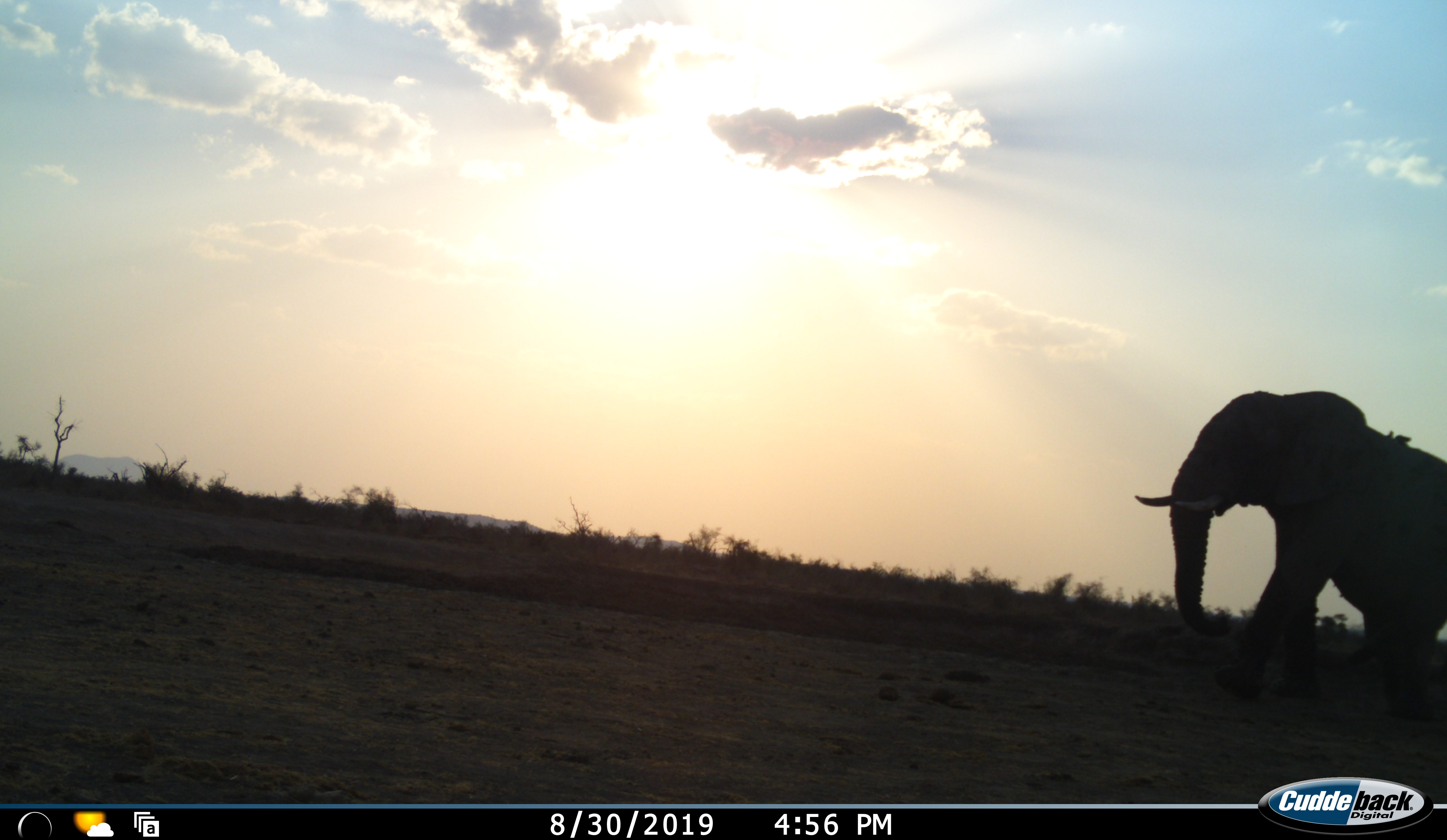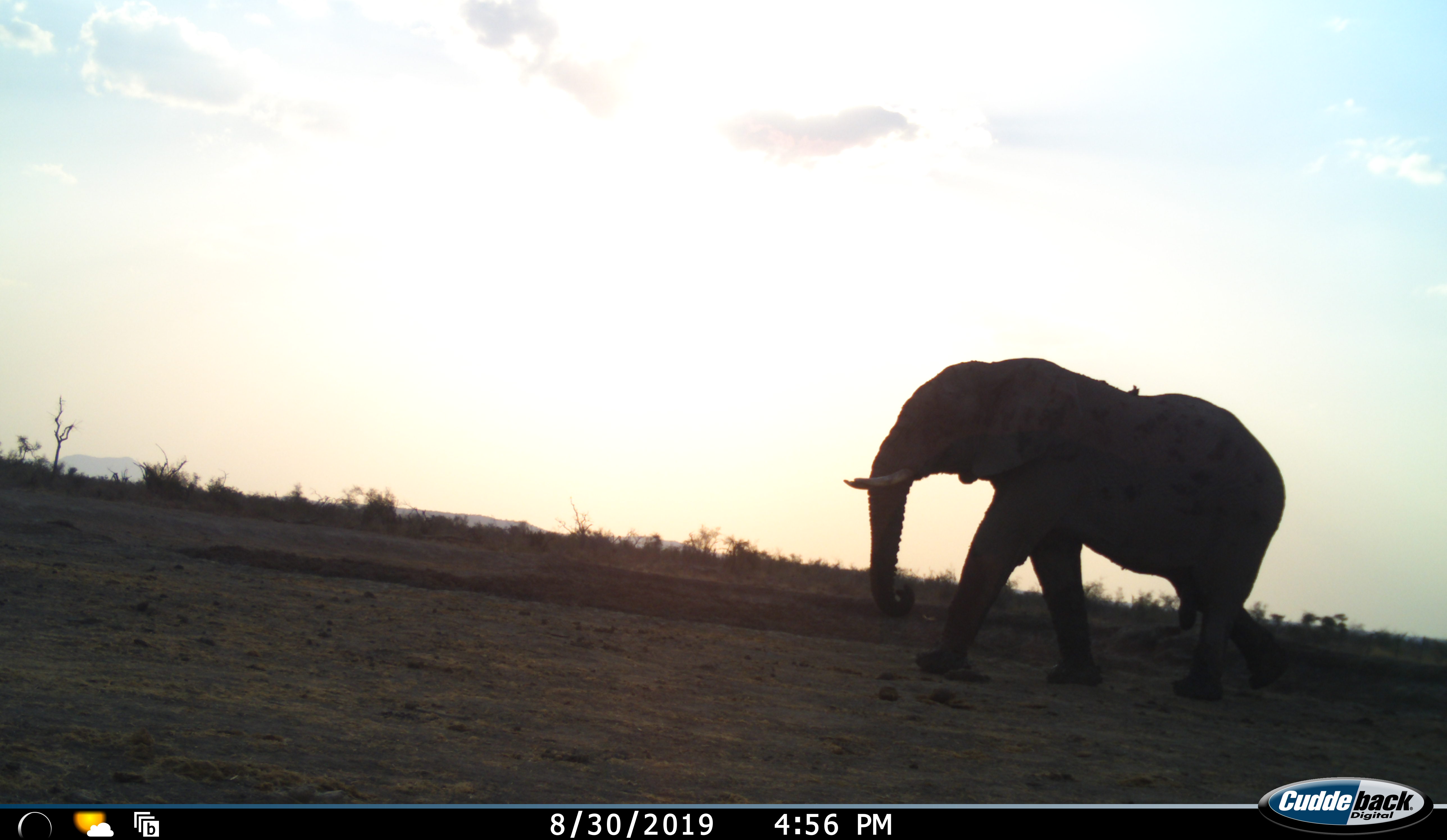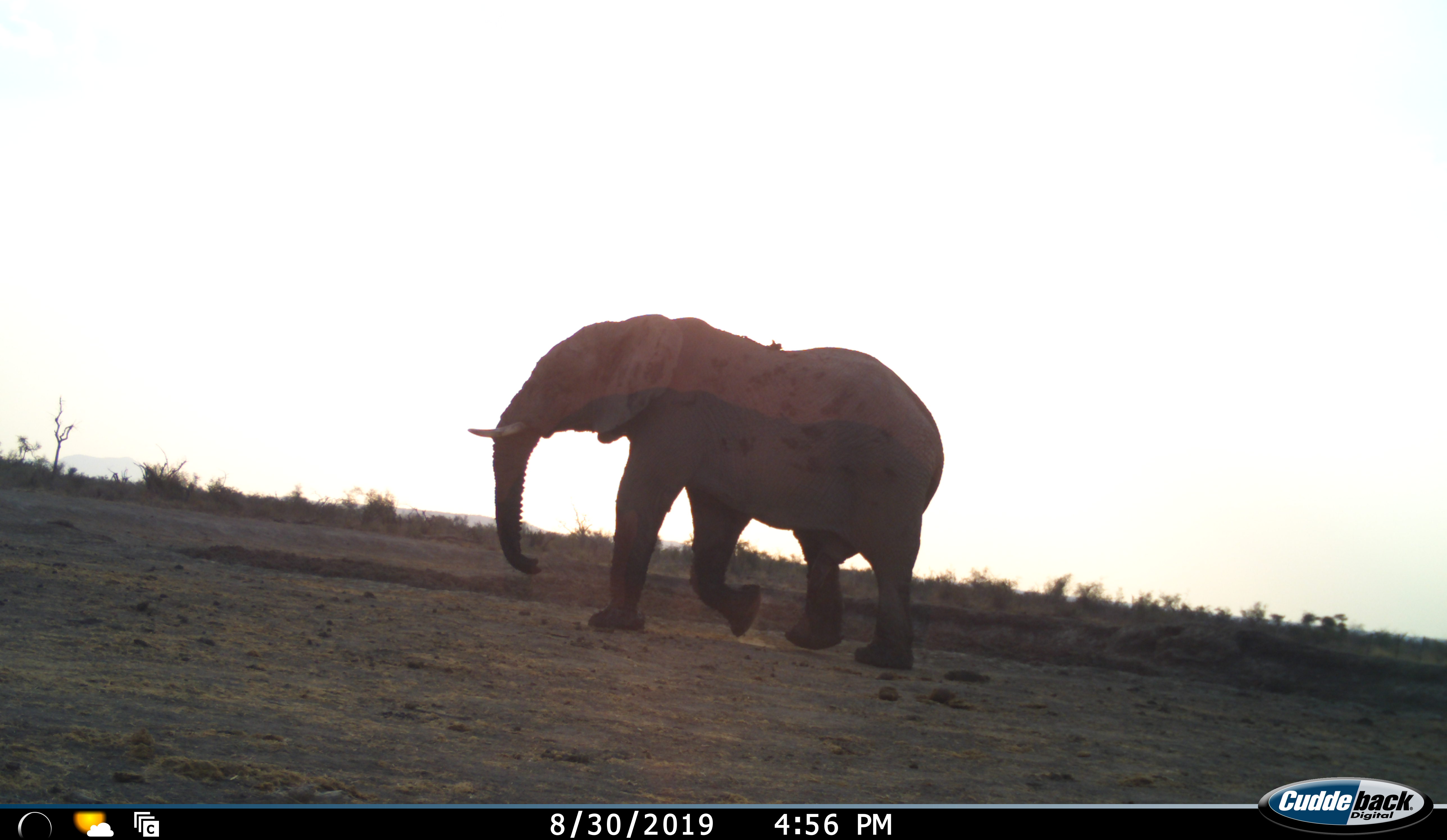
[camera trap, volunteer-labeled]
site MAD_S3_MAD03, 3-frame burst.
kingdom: Animalia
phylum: Chordata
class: Mammalia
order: Proboscidea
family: Elephantidae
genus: Loxodonta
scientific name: Loxodonta africana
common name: african bush elephant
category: elephant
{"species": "elephant (african bush elephant) (Loxodonta africana)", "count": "1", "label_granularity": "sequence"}